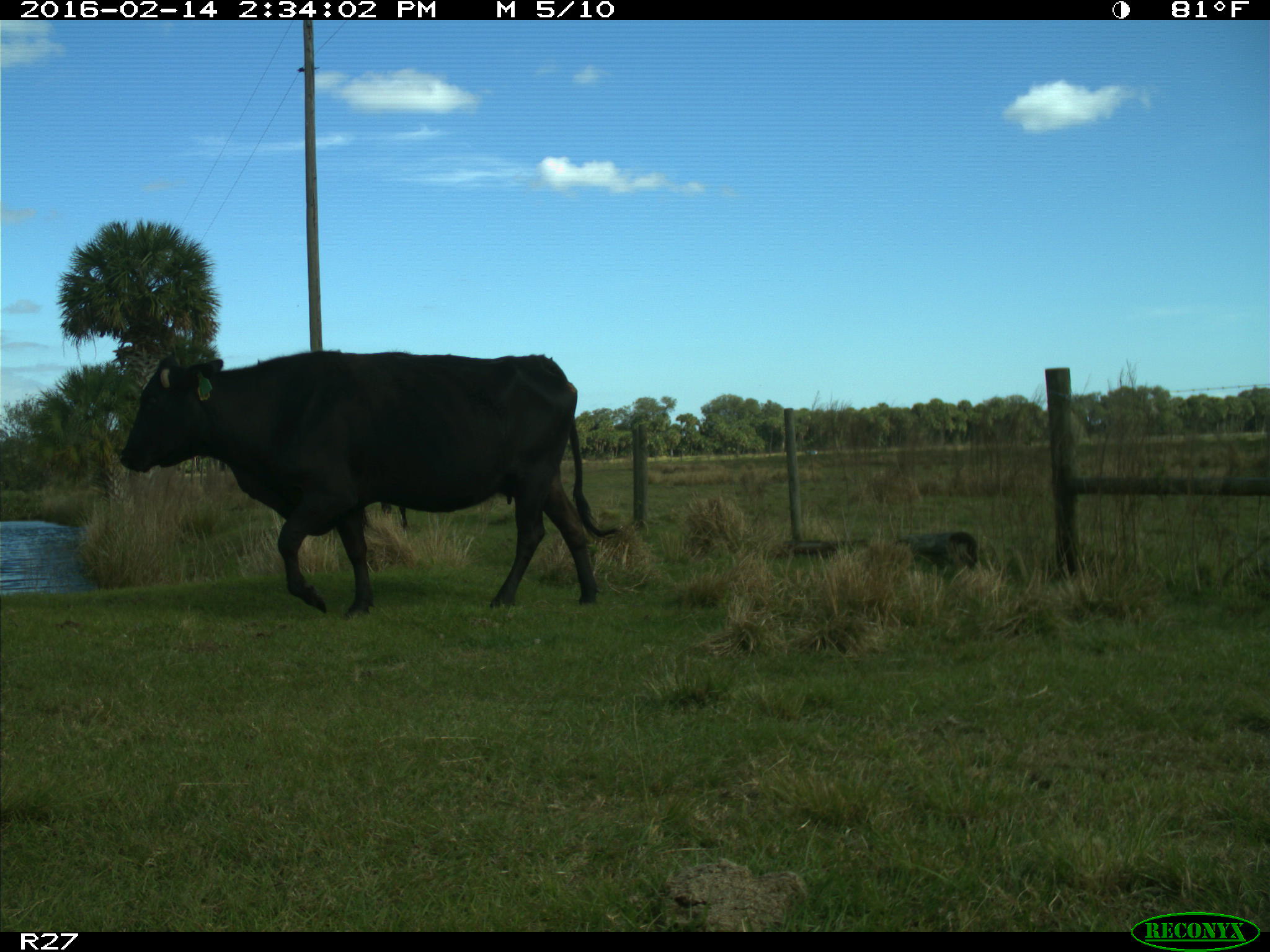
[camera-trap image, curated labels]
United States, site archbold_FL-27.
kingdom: Animalia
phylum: Chordata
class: Mammalia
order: Artiodactyla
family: Bovidae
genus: Bos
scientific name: Bos taurus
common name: domestic cow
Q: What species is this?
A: Bos taurus (domestic cow).